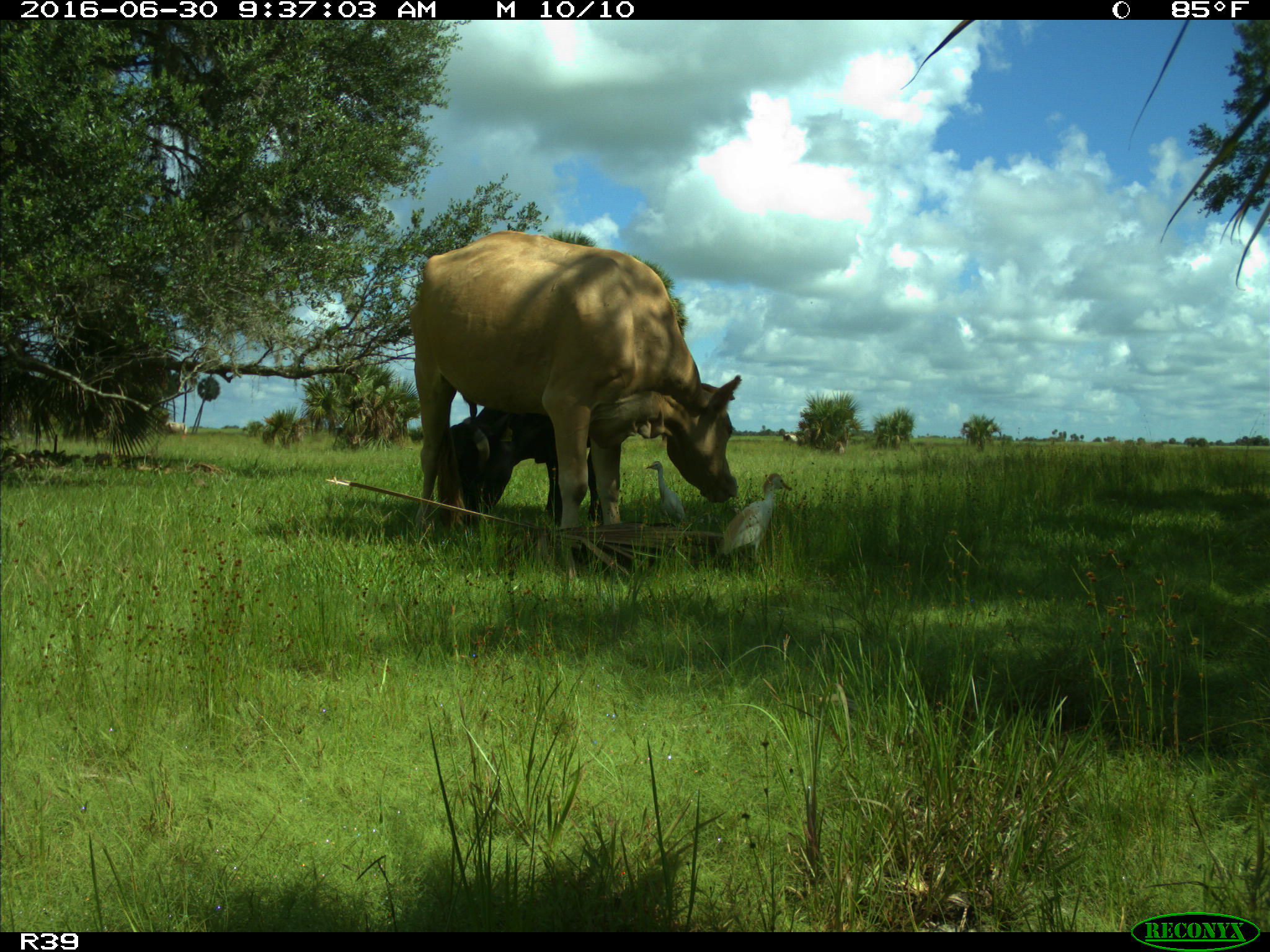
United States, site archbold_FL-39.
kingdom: Animalia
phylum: Chordata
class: Mammalia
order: Artiodactyla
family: Bovidae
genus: Bos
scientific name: Bos taurus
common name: domestic cow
Bos taurus (domestic cow).